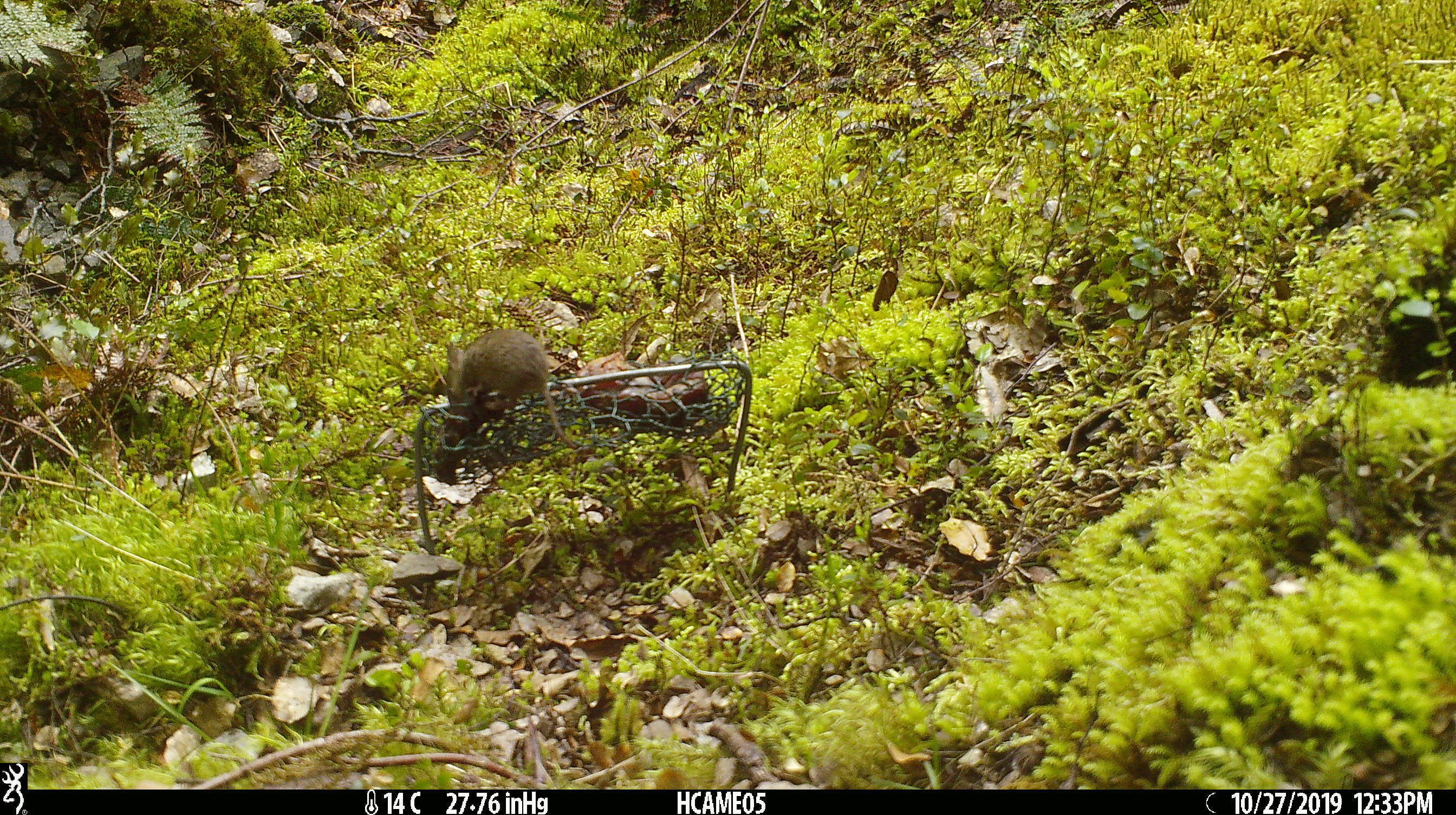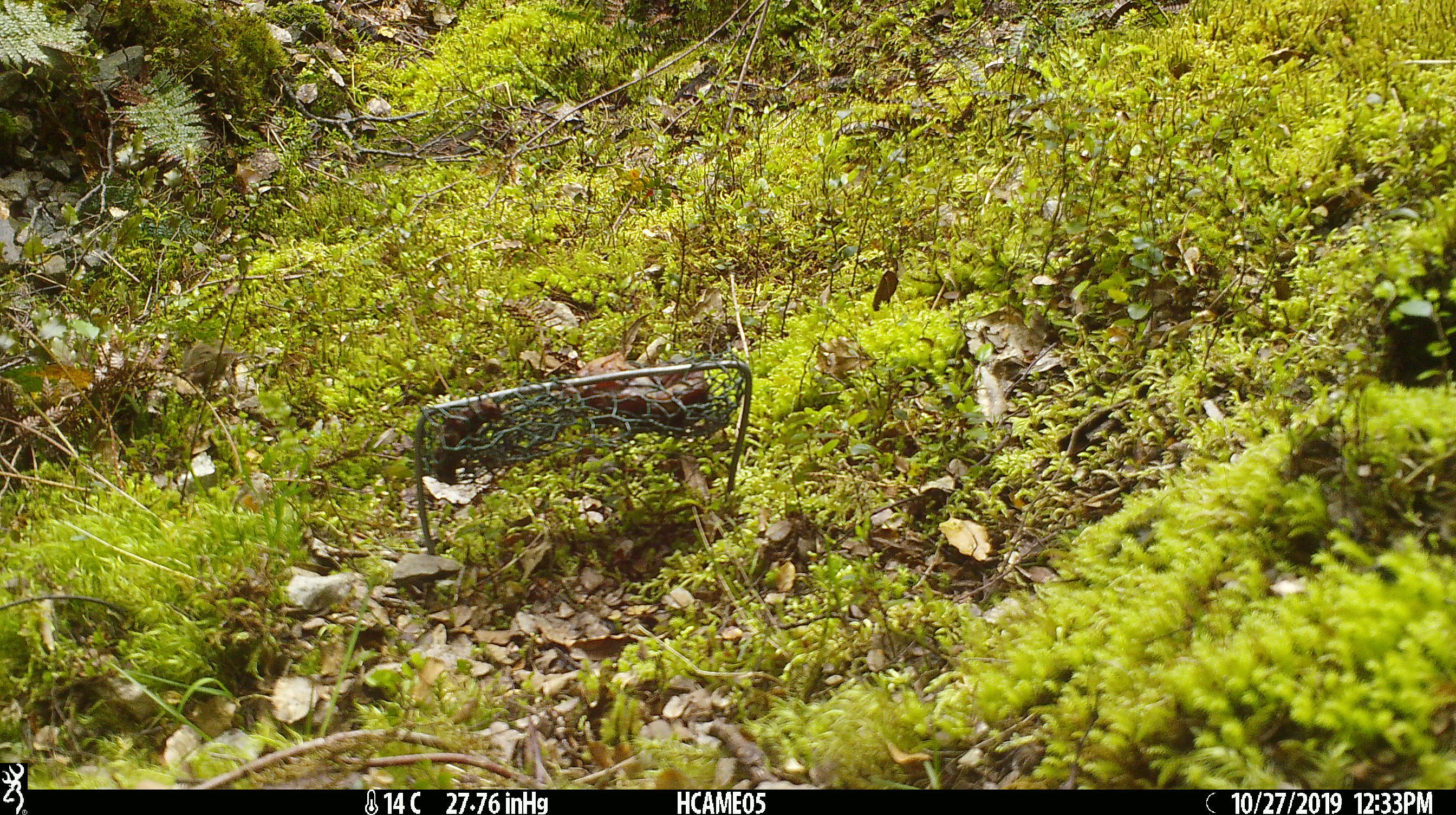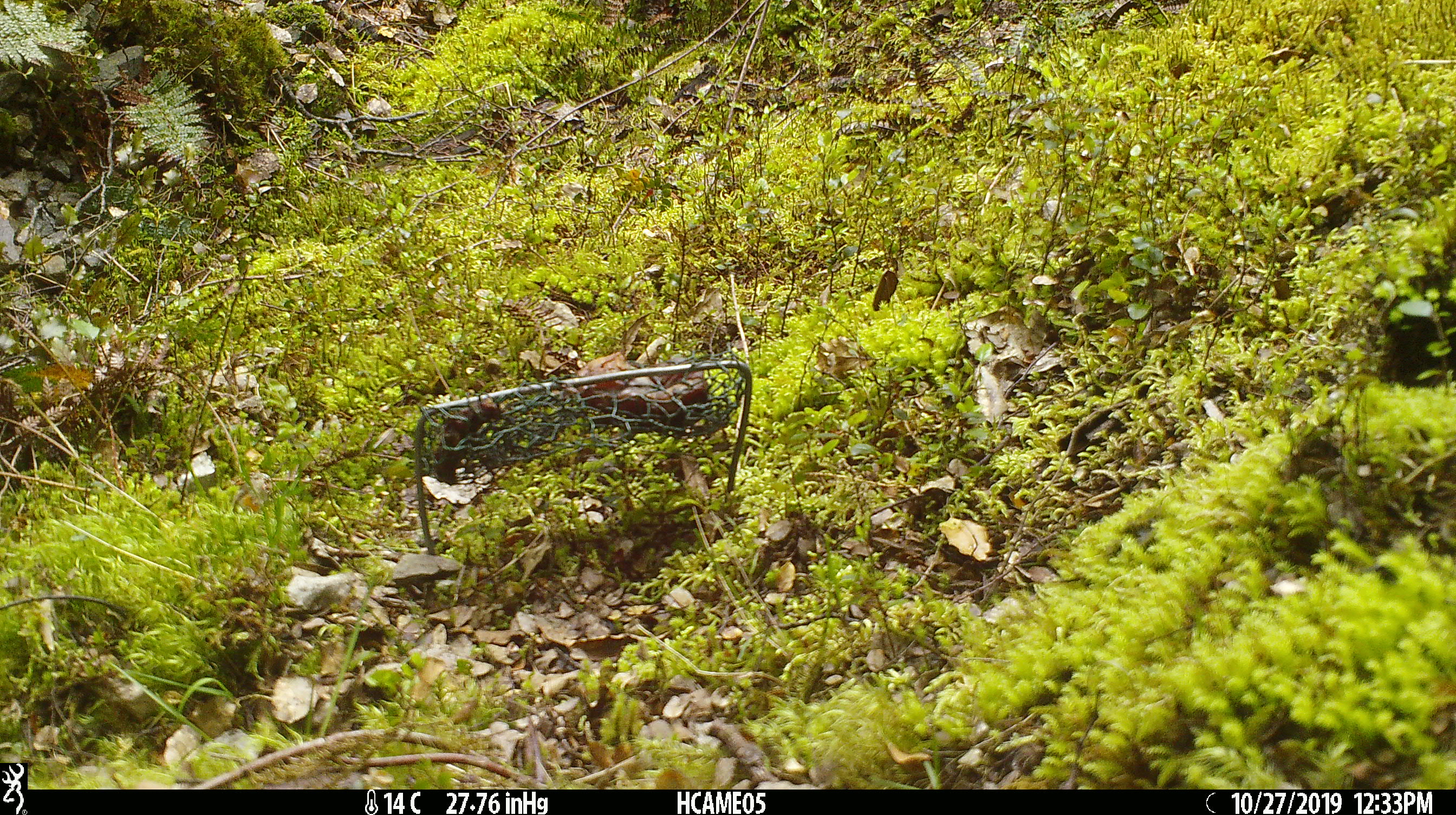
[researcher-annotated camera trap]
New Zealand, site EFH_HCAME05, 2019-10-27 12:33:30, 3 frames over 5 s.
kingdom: Animalia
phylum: Chordata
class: Mammalia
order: Rodentia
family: Muridae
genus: Mus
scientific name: Mus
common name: mouse